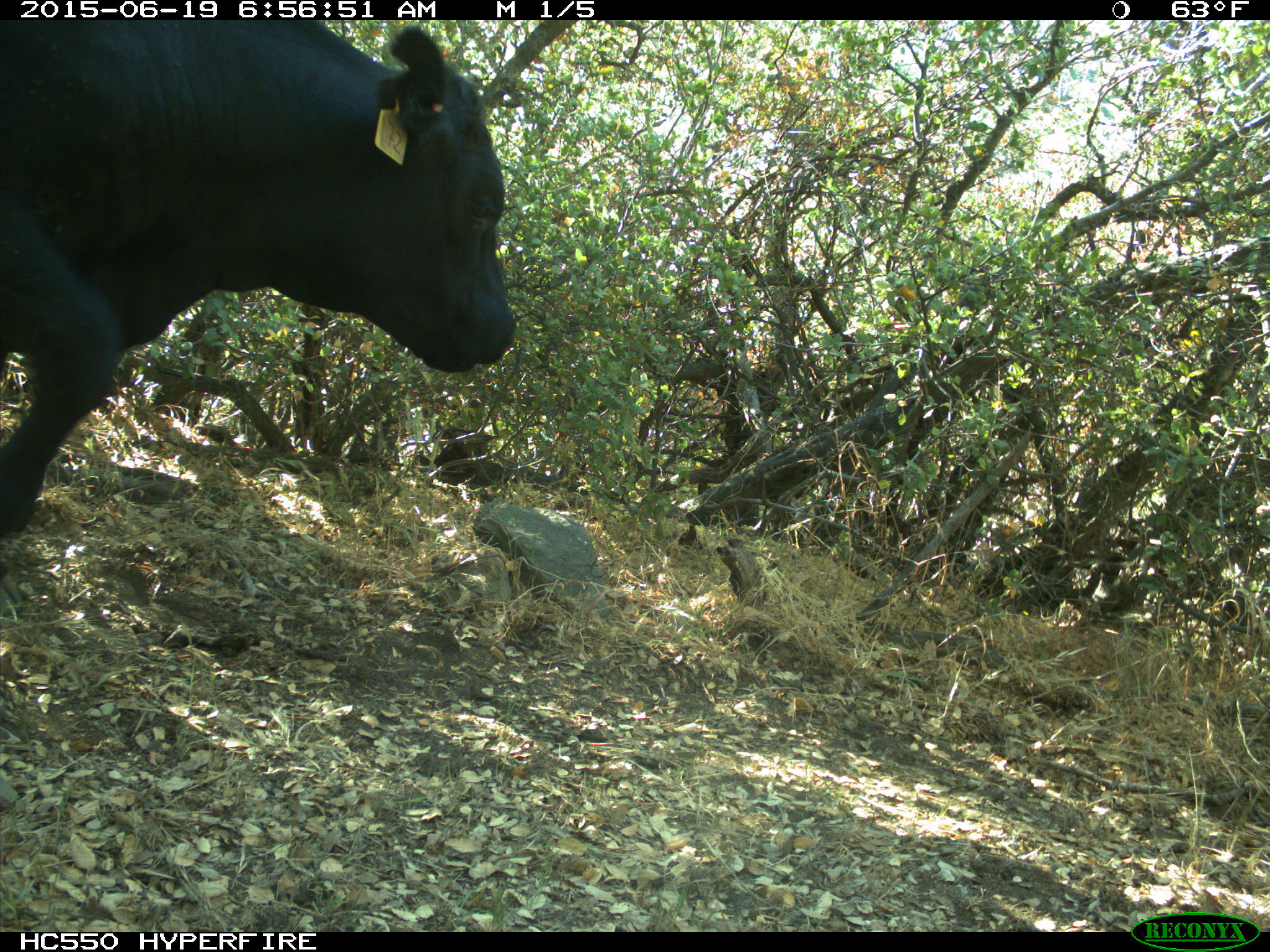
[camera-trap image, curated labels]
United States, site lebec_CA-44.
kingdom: Animalia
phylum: Chordata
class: Mammalia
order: Artiodactyla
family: Bovidae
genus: Bos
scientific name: Bos taurus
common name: domestic cow